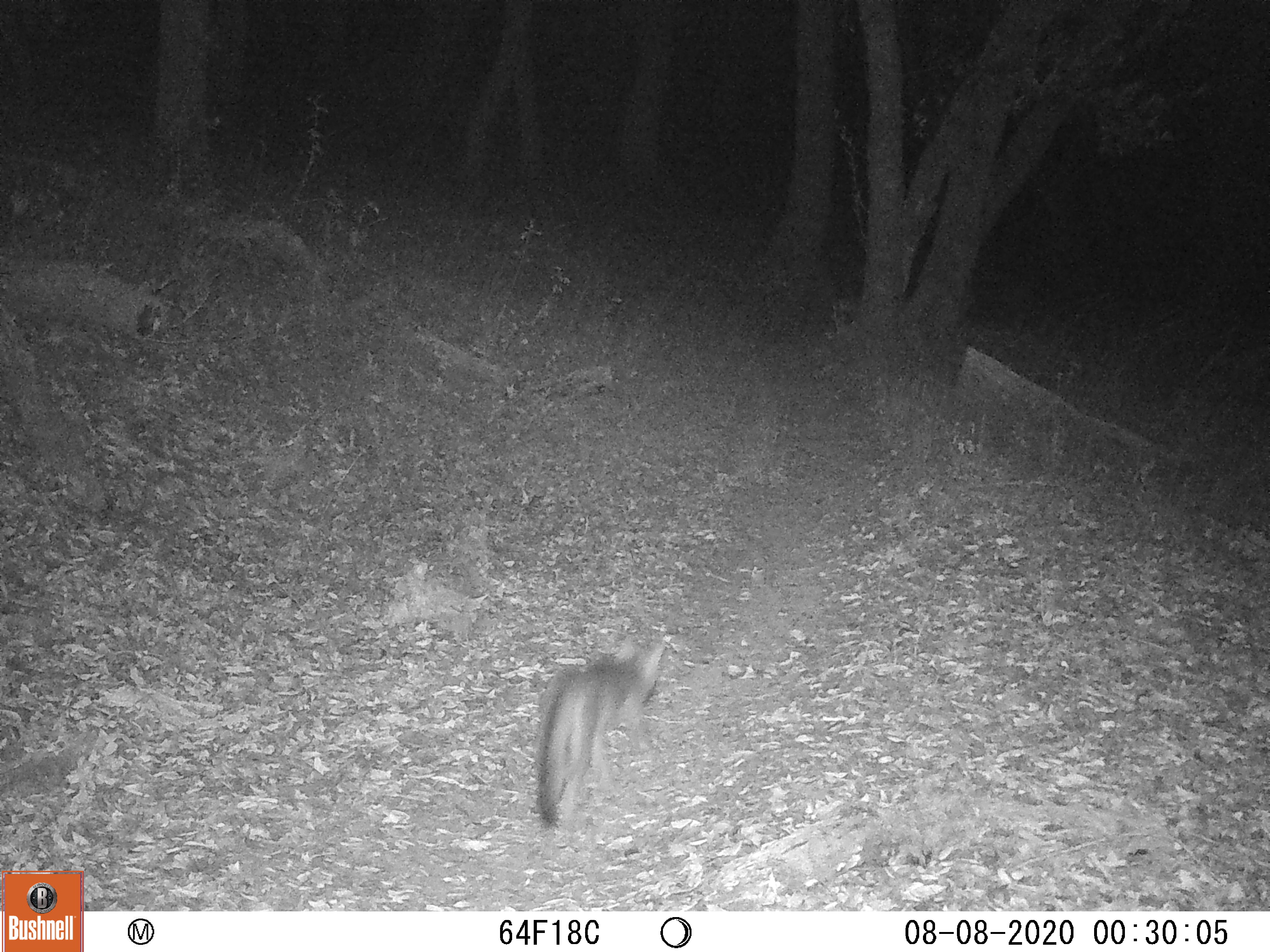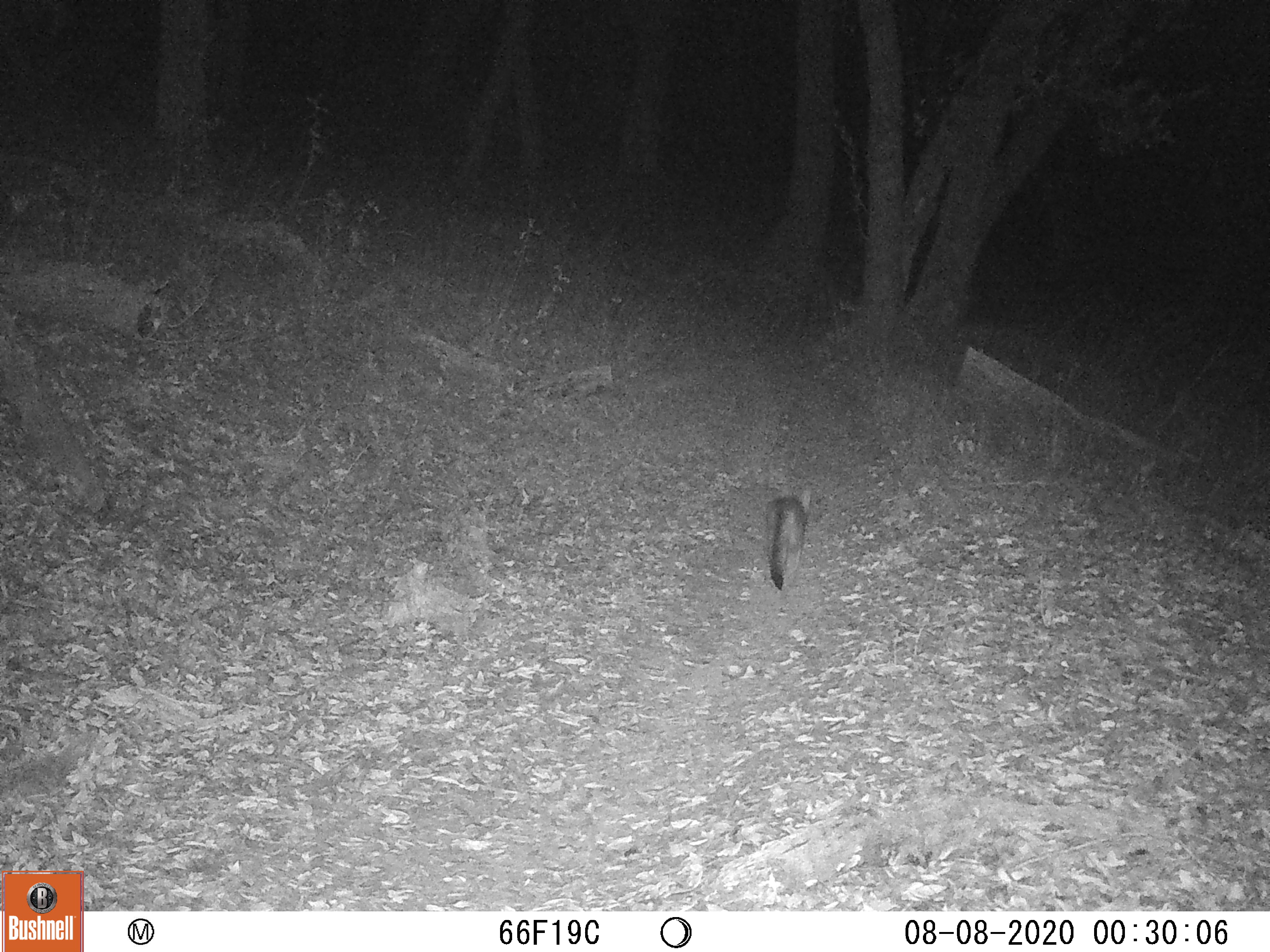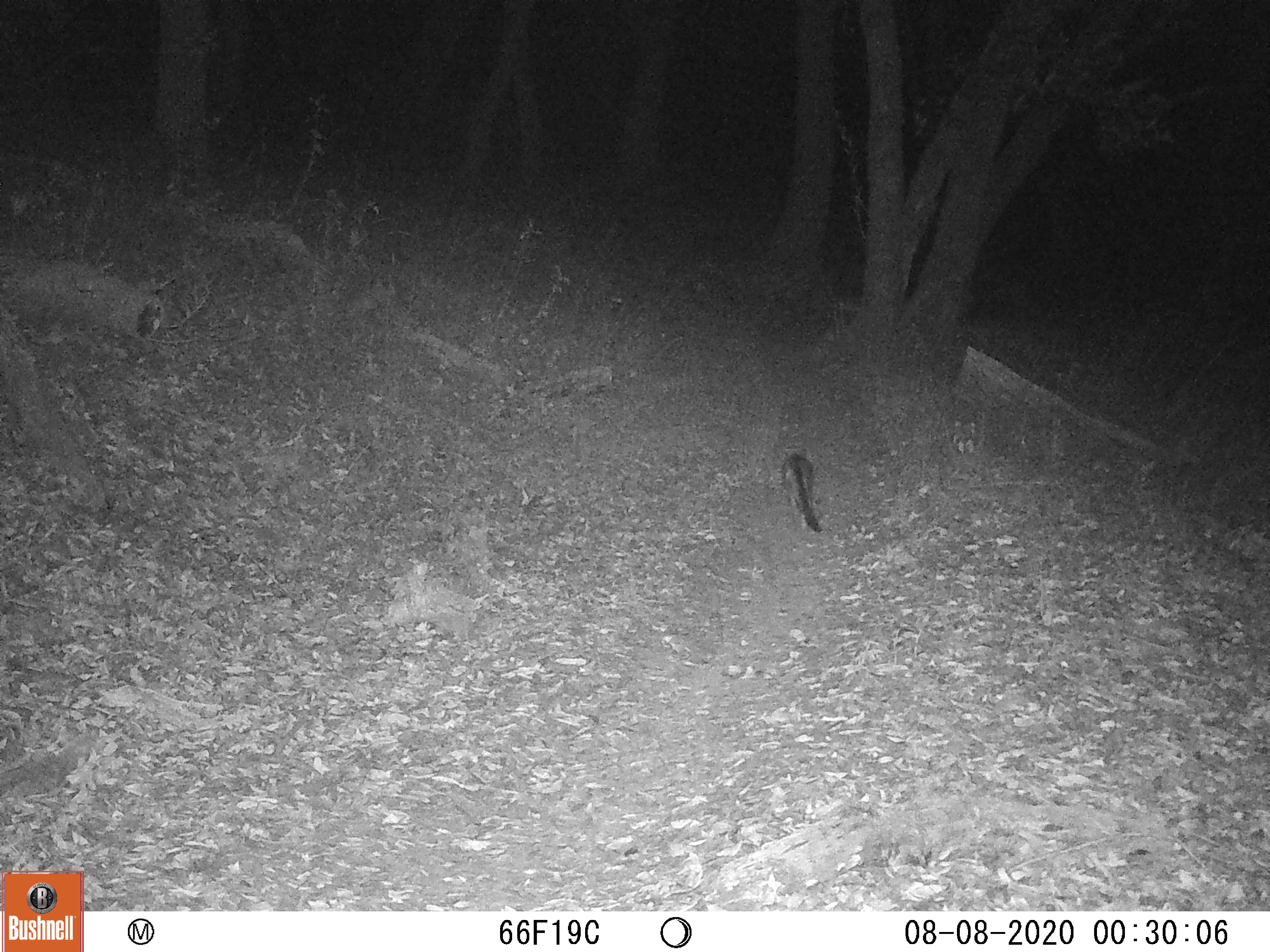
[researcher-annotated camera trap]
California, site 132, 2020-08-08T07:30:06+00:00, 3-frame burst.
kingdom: Animalia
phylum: Chordata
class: Mammalia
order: Carnivora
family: Canidae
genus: Urocyon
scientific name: Urocyon cinereoargenteus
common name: gray fox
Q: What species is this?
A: Gray fox (Urocyon cinereoargenteus).